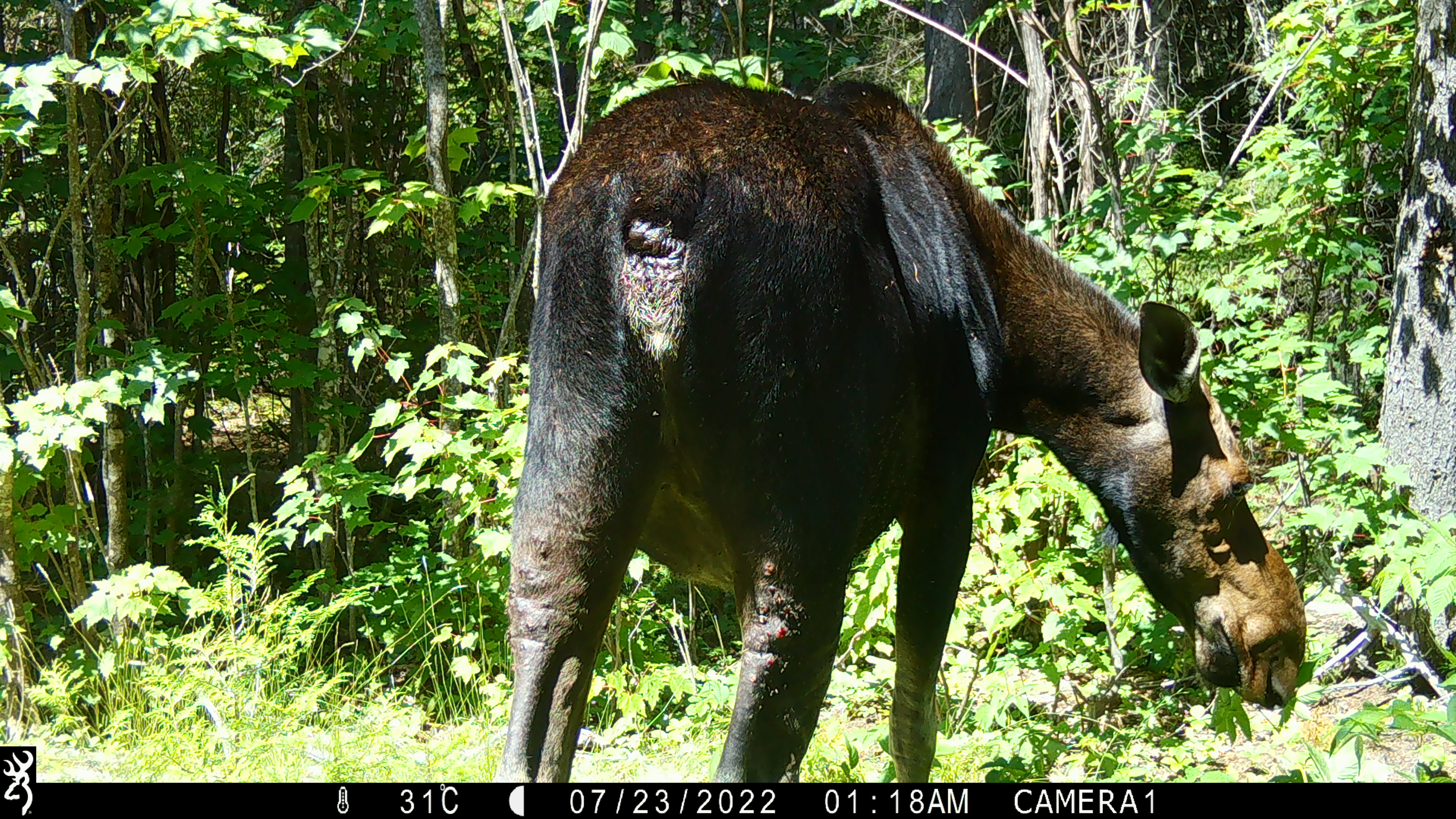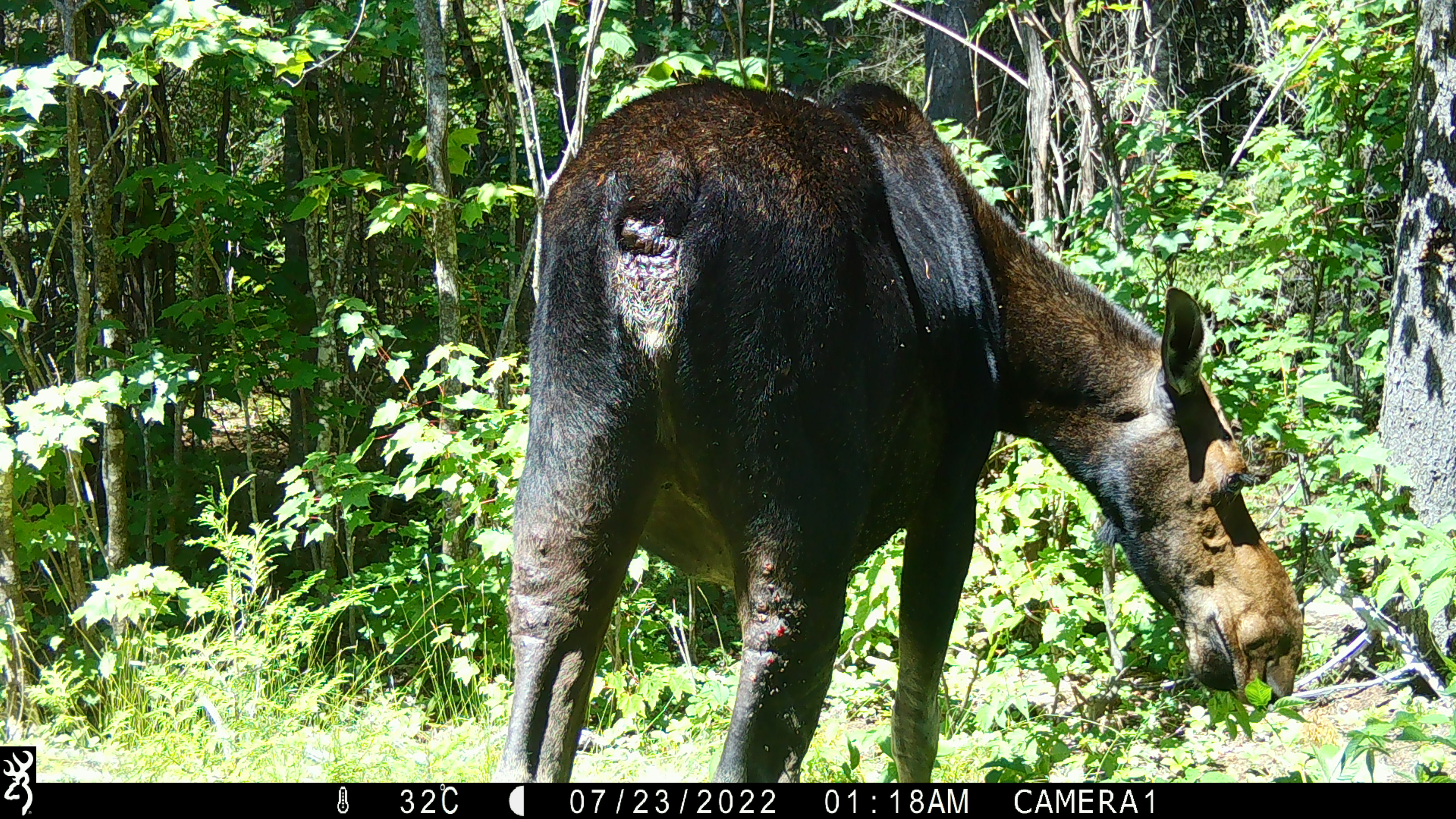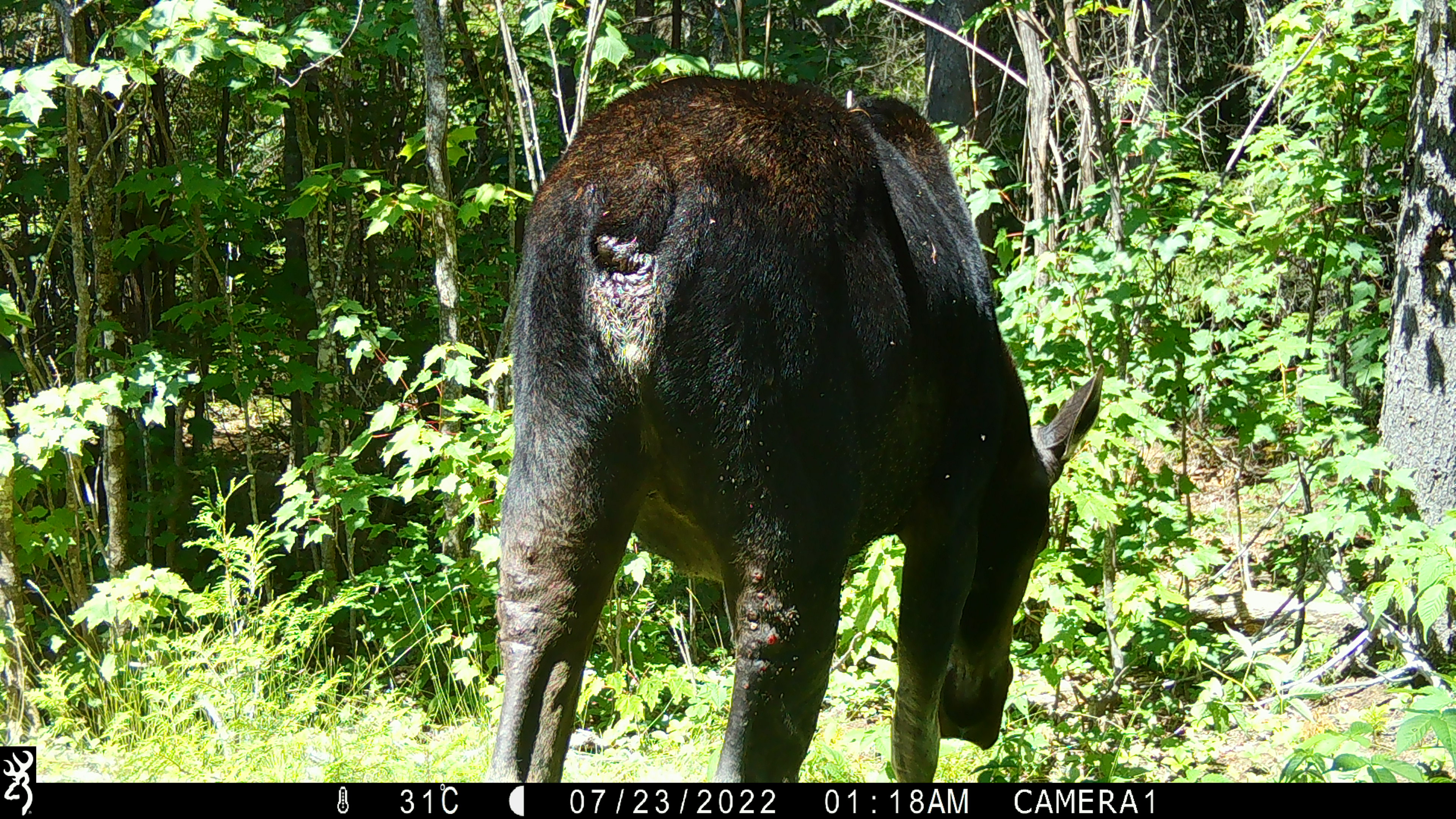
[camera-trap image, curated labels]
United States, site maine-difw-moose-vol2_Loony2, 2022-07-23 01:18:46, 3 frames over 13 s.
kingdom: Animalia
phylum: Chordata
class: Mammalia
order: Artiodactyla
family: Cervidae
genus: Alces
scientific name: Alces alces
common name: moose